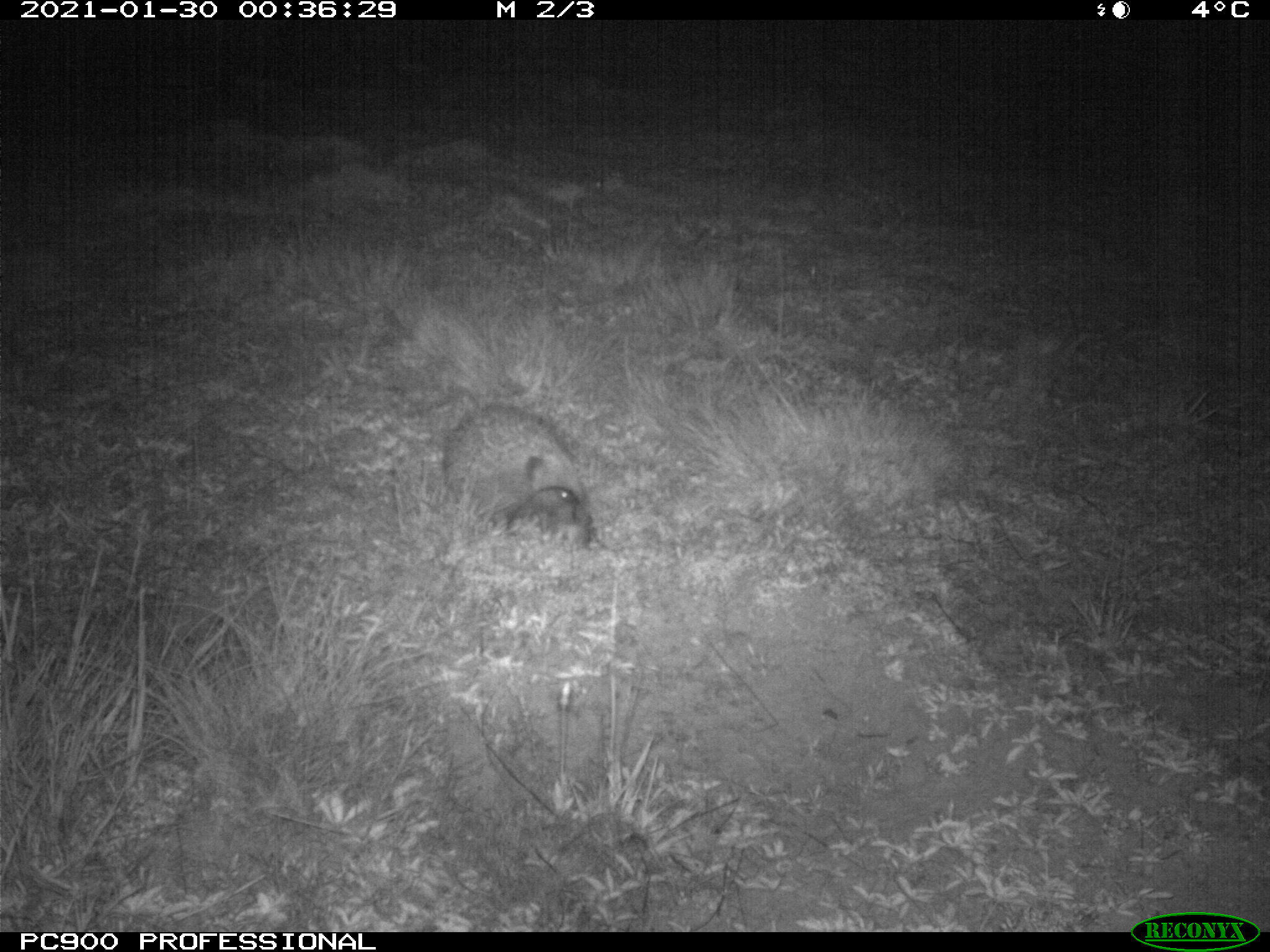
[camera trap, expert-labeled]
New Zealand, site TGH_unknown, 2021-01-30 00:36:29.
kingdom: Animalia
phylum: Chordata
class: Mammalia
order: Eulipotyphla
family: Erinaceidae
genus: Erinaceus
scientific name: Erinaceus europaeus europaeus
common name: european hedgehog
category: hedgehog